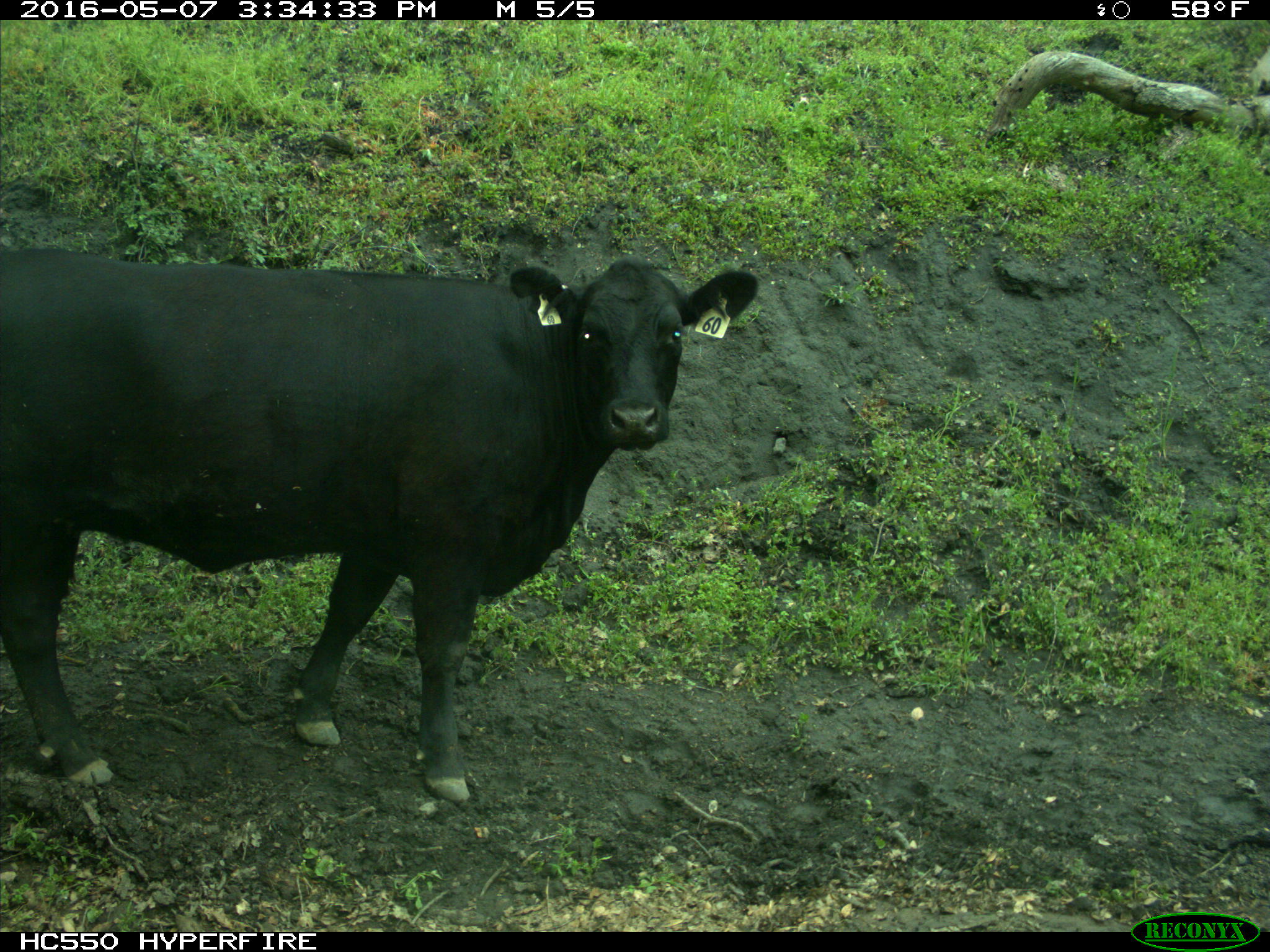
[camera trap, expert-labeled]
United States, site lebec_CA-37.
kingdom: Animalia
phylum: Chordata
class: Mammalia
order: Artiodactyla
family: Bovidae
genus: Bos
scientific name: Bos taurus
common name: domestic cow